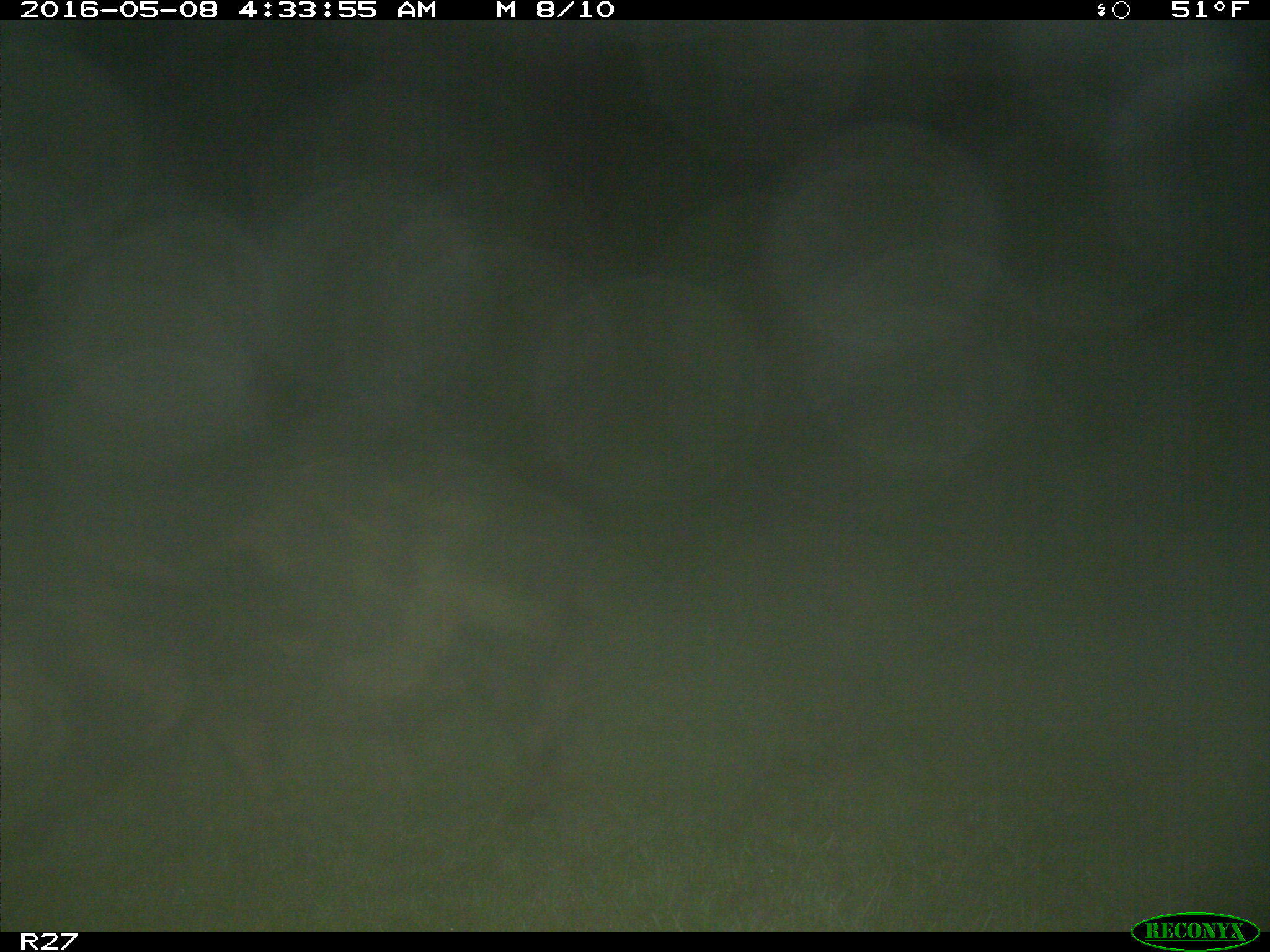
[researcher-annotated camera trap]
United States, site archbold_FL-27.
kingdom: Animalia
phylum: Chordata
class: Mammalia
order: Artiodactyla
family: Suidae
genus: Sus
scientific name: Sus scrofa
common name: wild boar